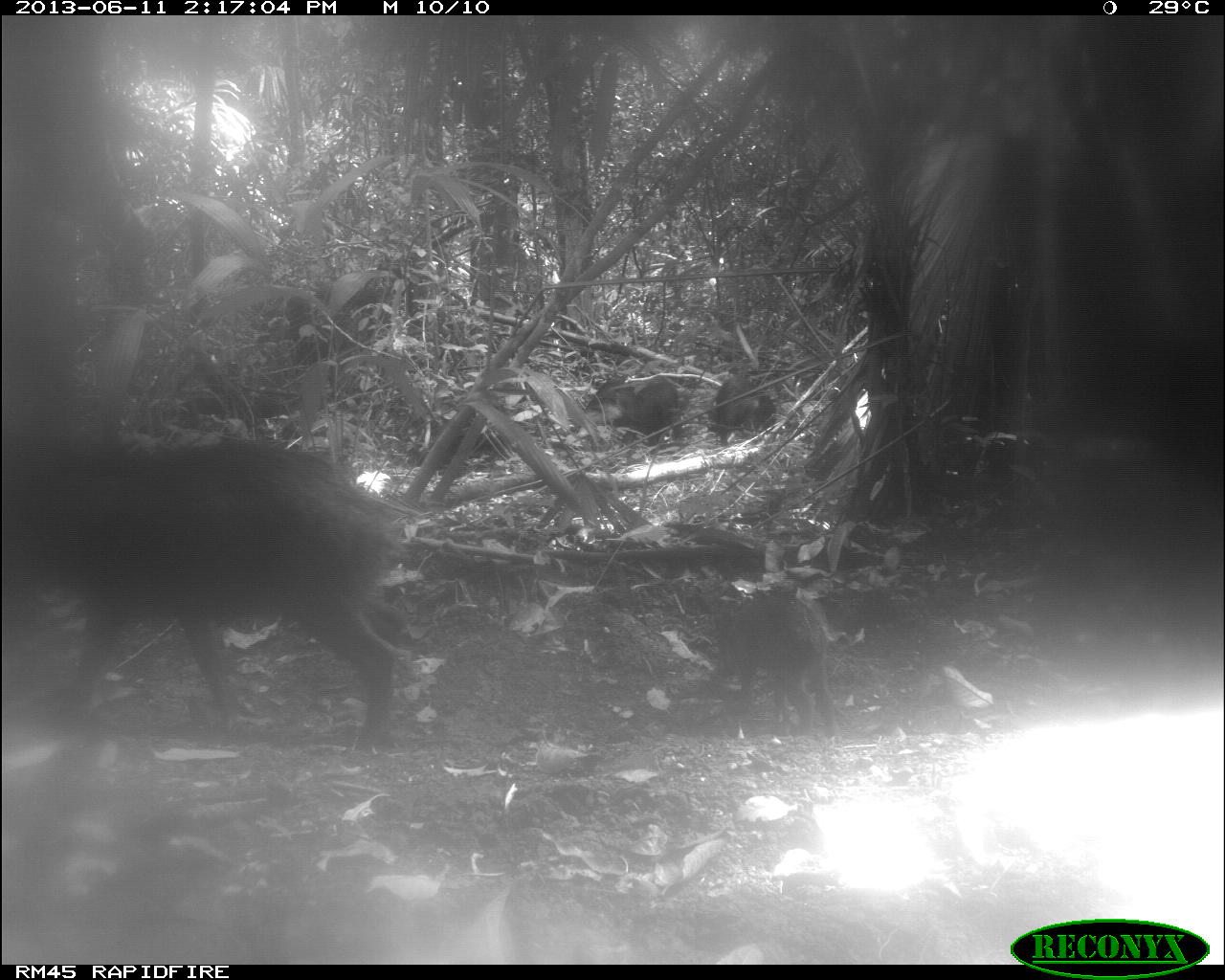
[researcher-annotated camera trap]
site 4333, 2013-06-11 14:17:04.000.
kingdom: Animalia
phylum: Chordata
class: Mammalia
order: Artiodactyla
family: Tayassuidae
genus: Tayassu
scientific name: Tayassu pecari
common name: white-lipped peccary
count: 4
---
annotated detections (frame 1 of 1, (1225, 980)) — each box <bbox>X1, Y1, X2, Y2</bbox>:
tayassu pecari: <bbox>3, 439, 398, 752</bbox>